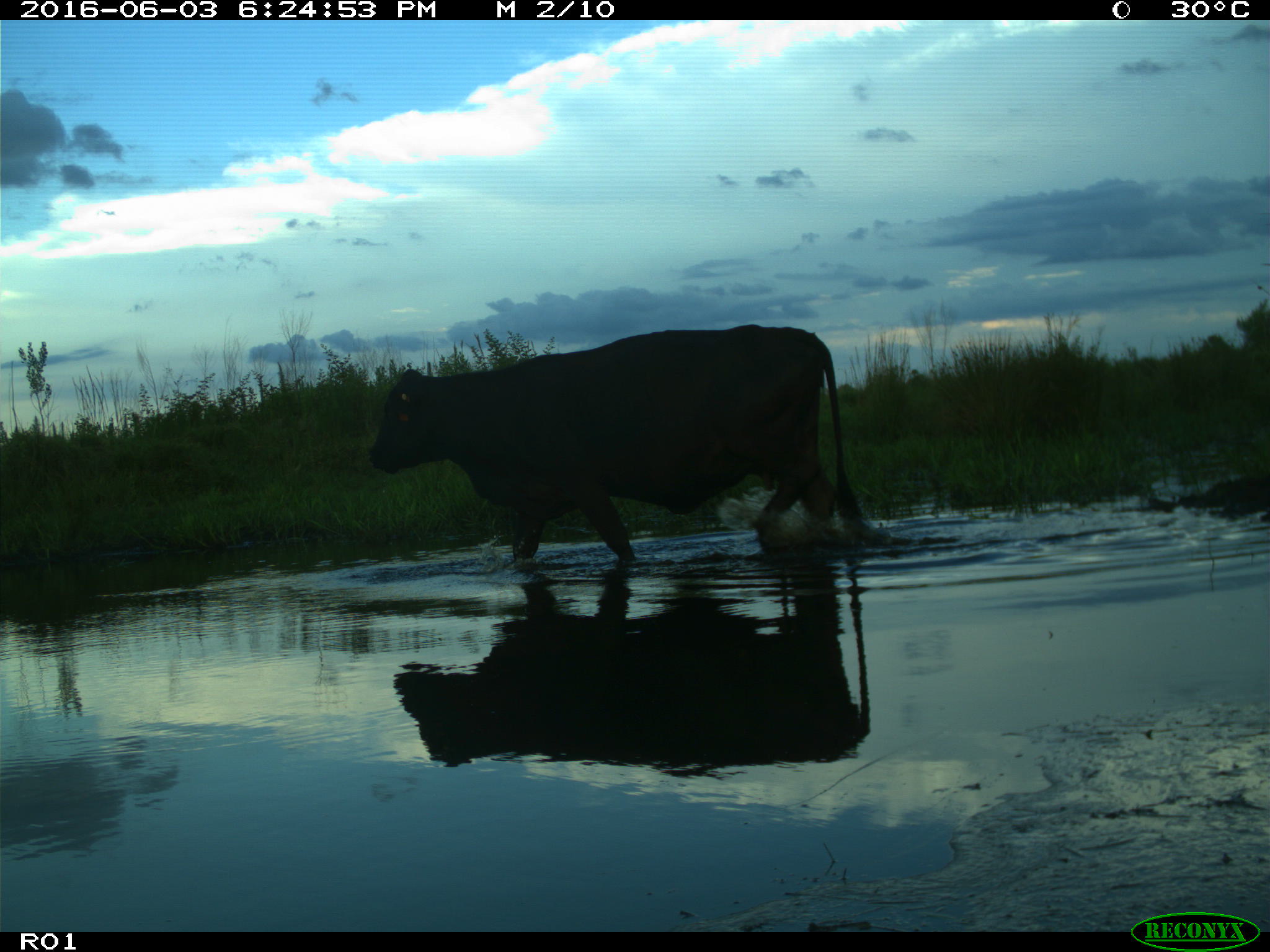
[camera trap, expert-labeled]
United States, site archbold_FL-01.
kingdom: Animalia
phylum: Chordata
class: Mammalia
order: Artiodactyla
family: Bovidae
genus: Bos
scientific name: Bos taurus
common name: domestic cow